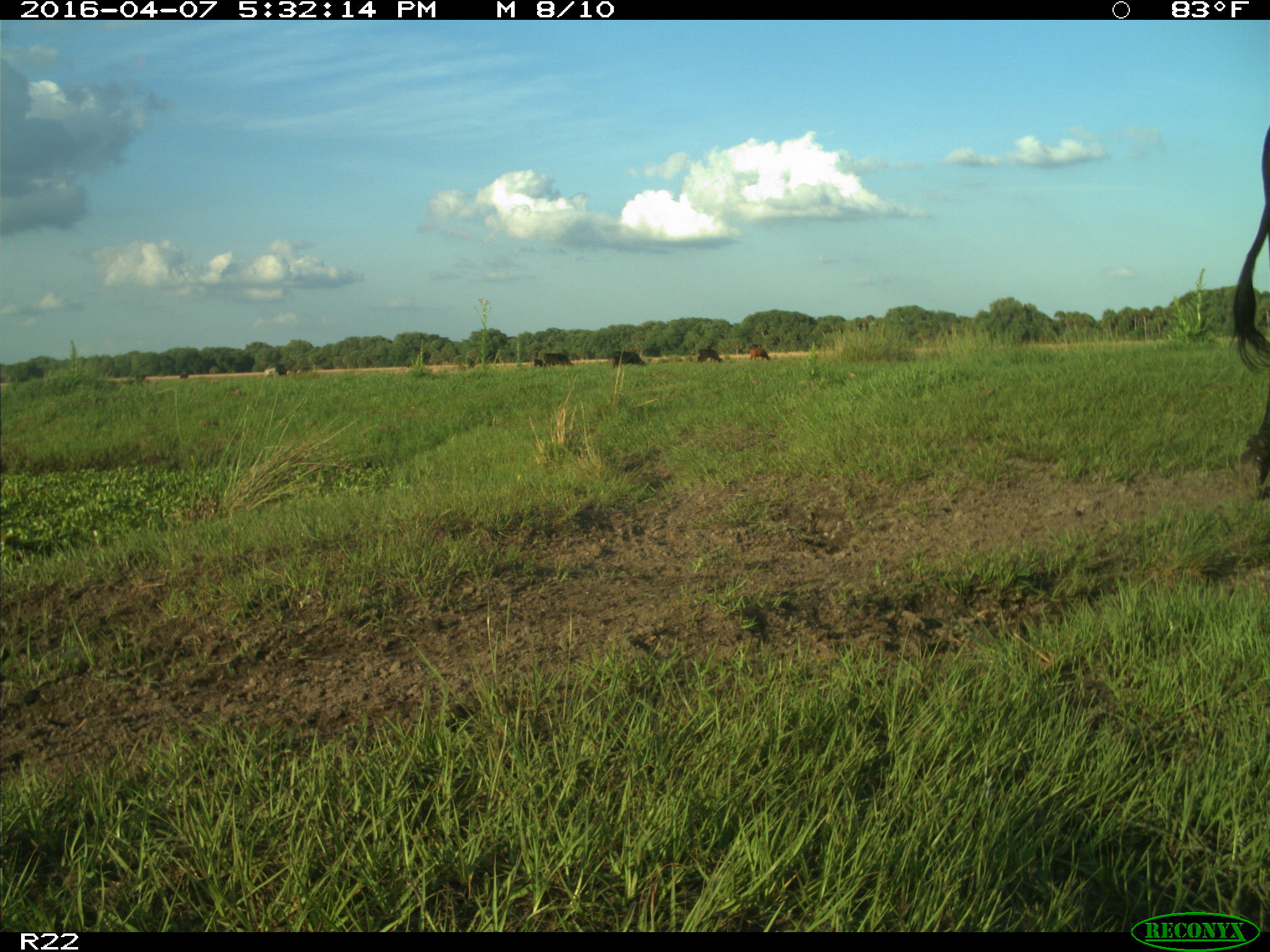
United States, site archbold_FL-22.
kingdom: Animalia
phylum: Chordata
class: Mammalia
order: Artiodactyla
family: Bovidae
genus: Bos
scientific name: Bos taurus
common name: domestic cow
Bos taurus (domestic cow).